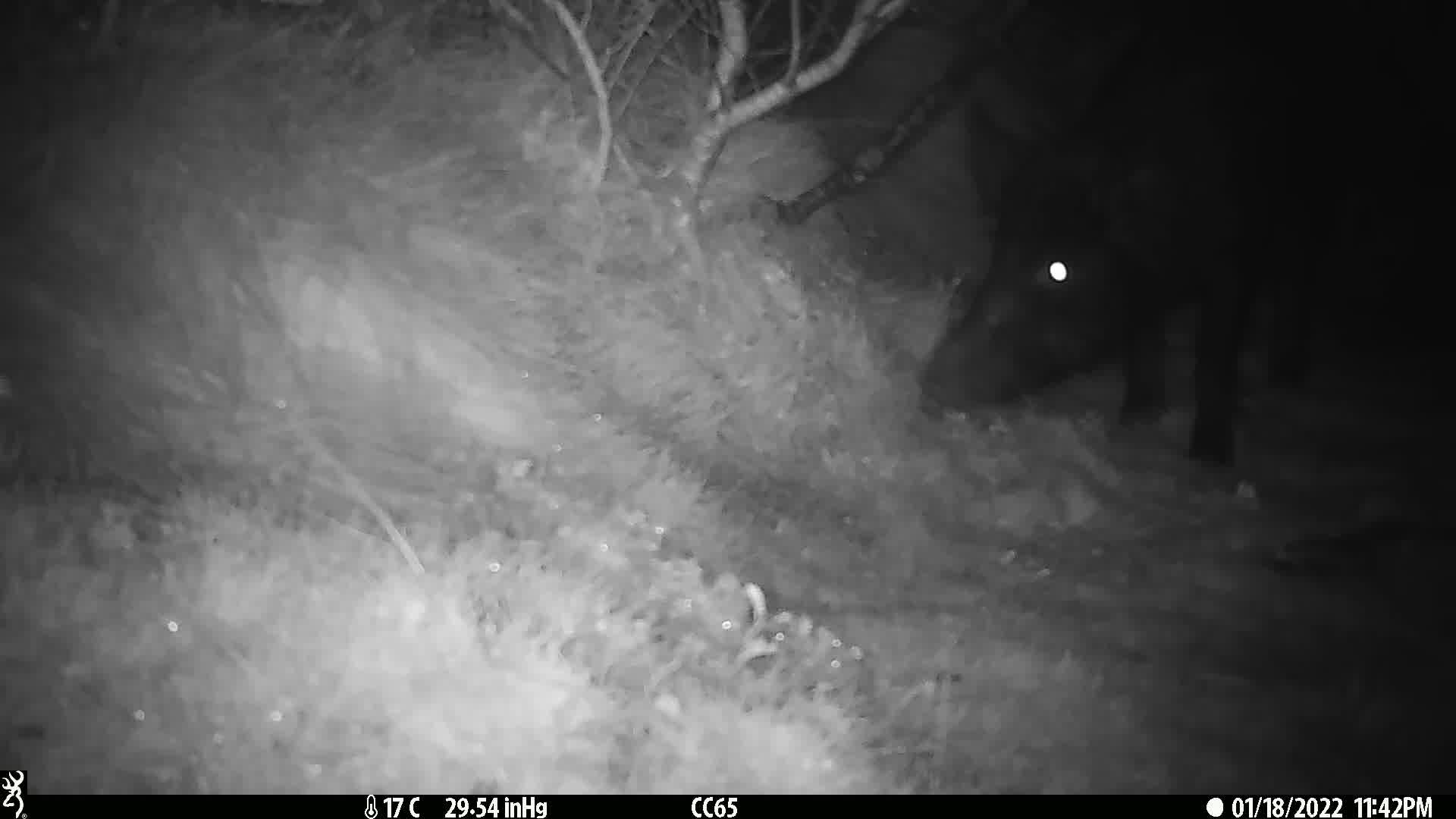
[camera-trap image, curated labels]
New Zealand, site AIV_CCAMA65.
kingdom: Animalia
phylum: Chordata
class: Mammalia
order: Artiodactyla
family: Suidae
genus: Sus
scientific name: Sus scrofa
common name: pig